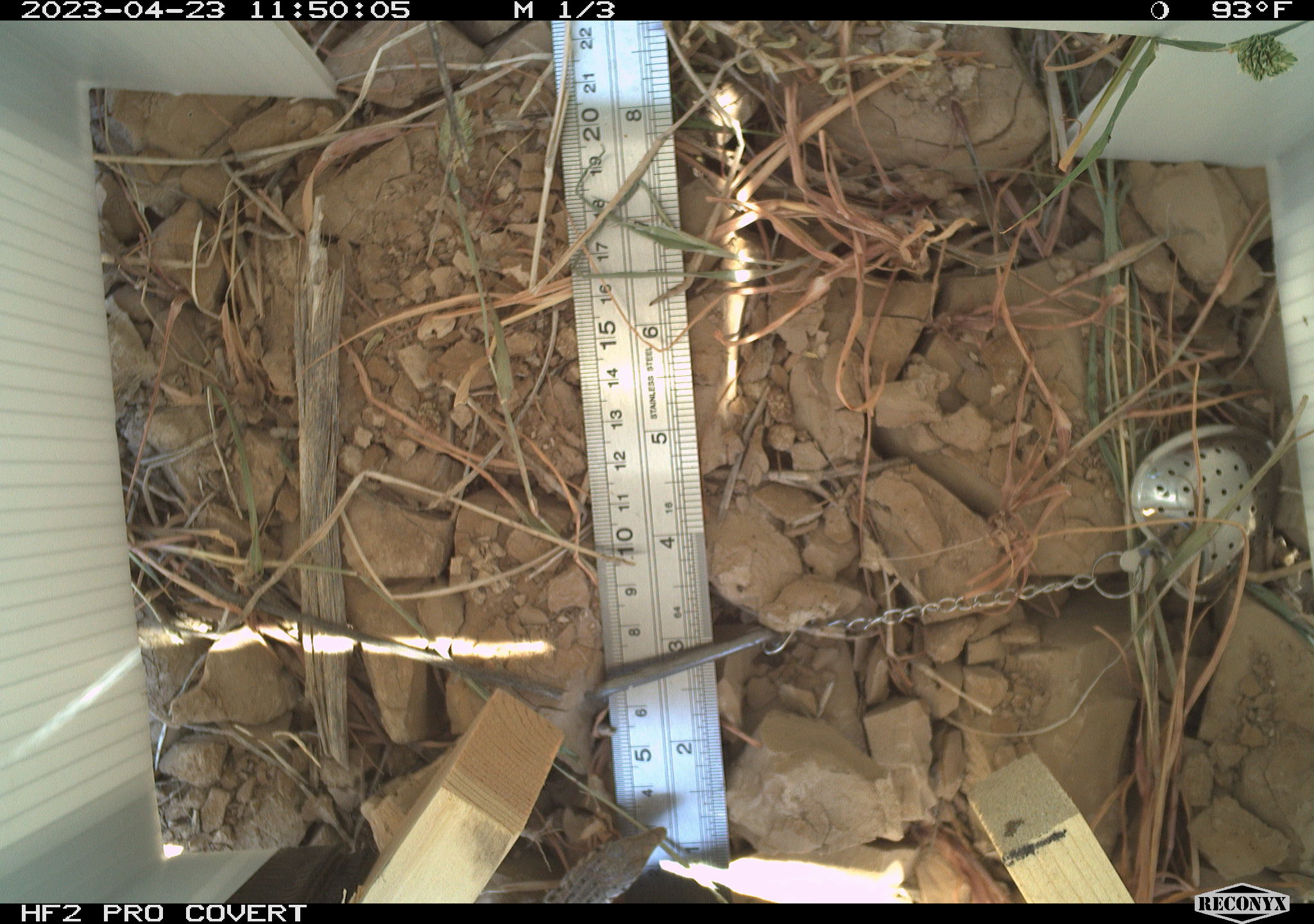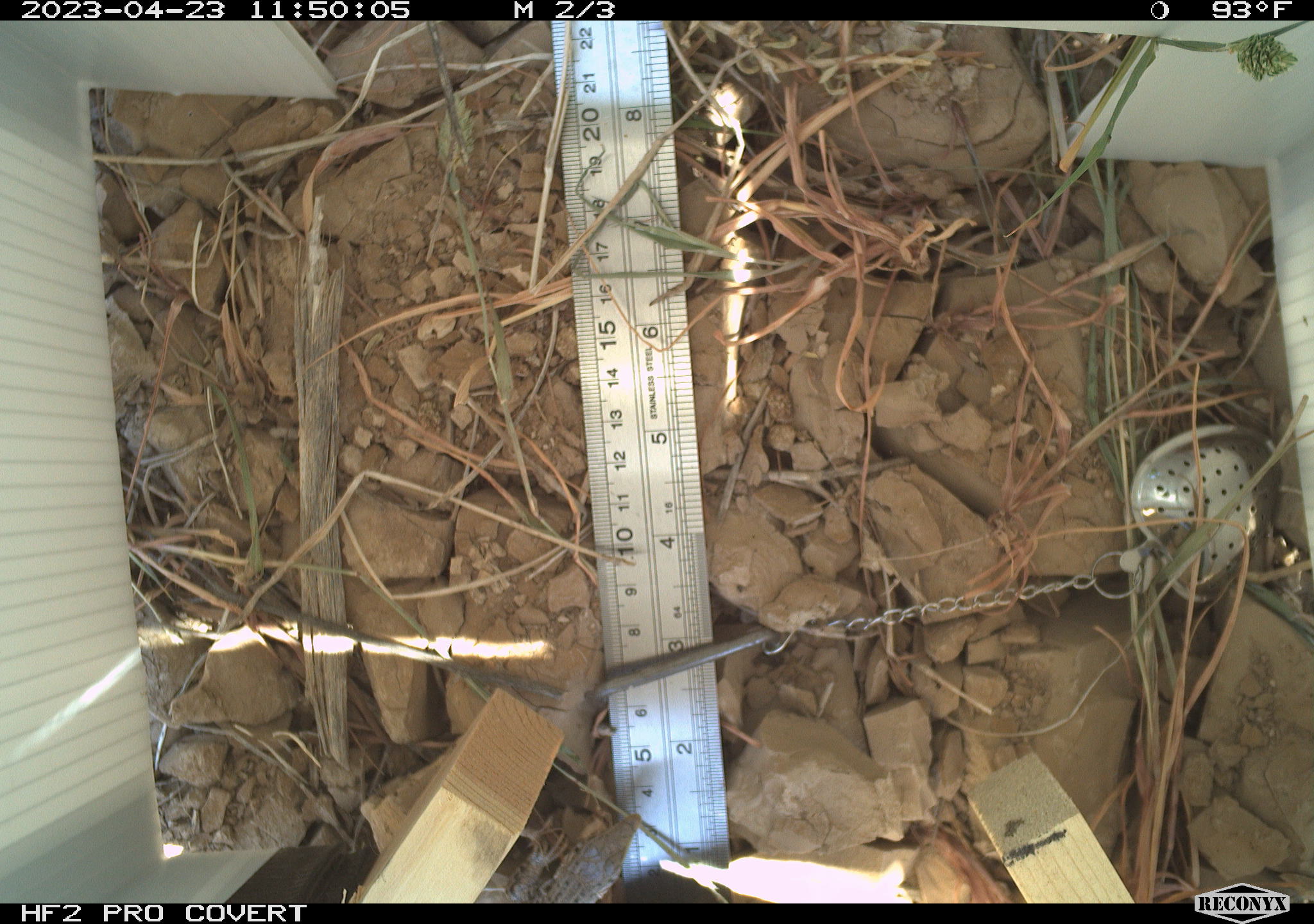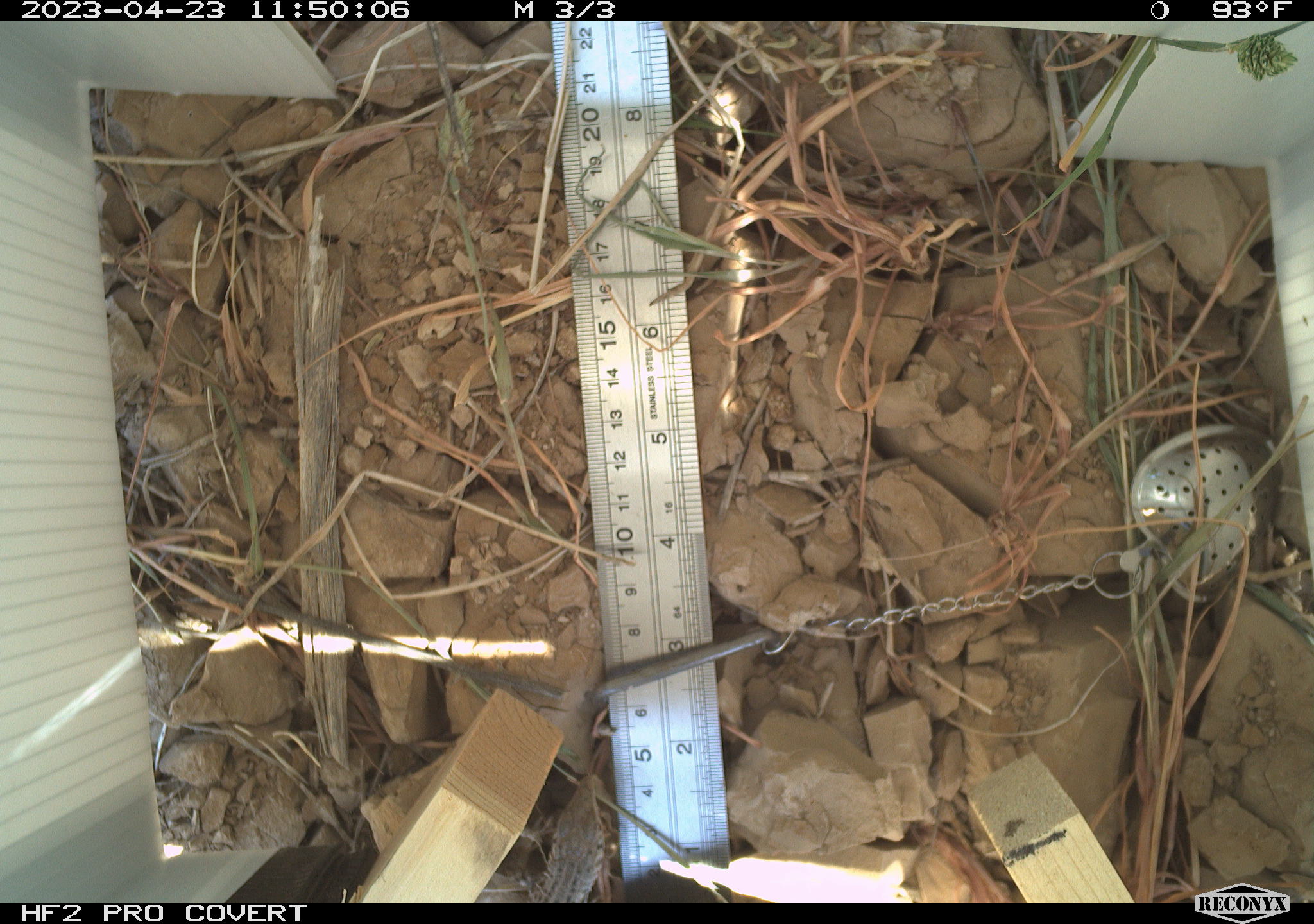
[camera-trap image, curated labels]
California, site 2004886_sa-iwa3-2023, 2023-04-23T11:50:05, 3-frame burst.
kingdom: Animalia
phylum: Chordata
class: Reptilia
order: Squamata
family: Teiidae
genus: Aspidoscelis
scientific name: Aspidoscelis tigris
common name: western whiptail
Western whiptail (Aspidoscelis tigris).